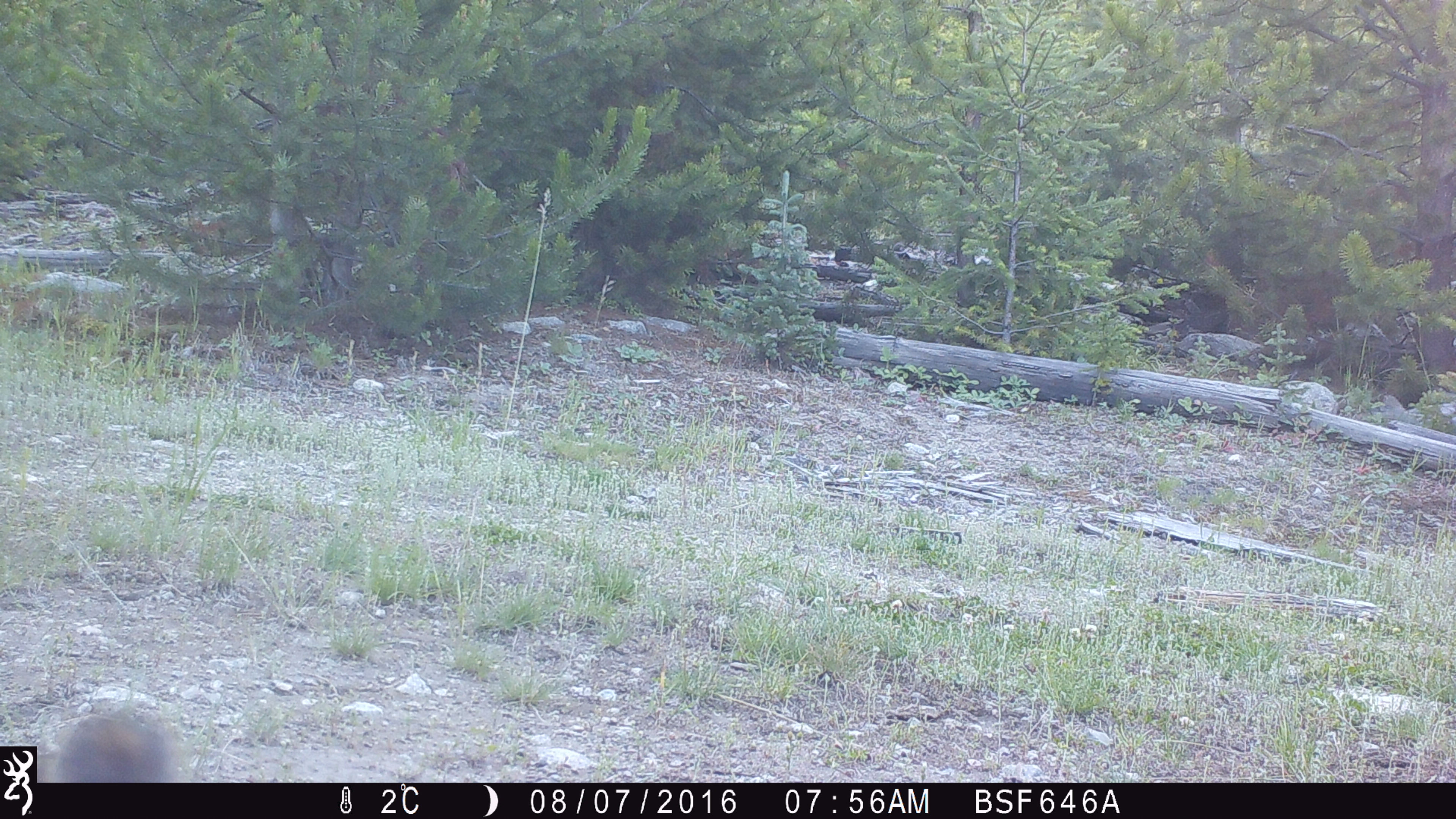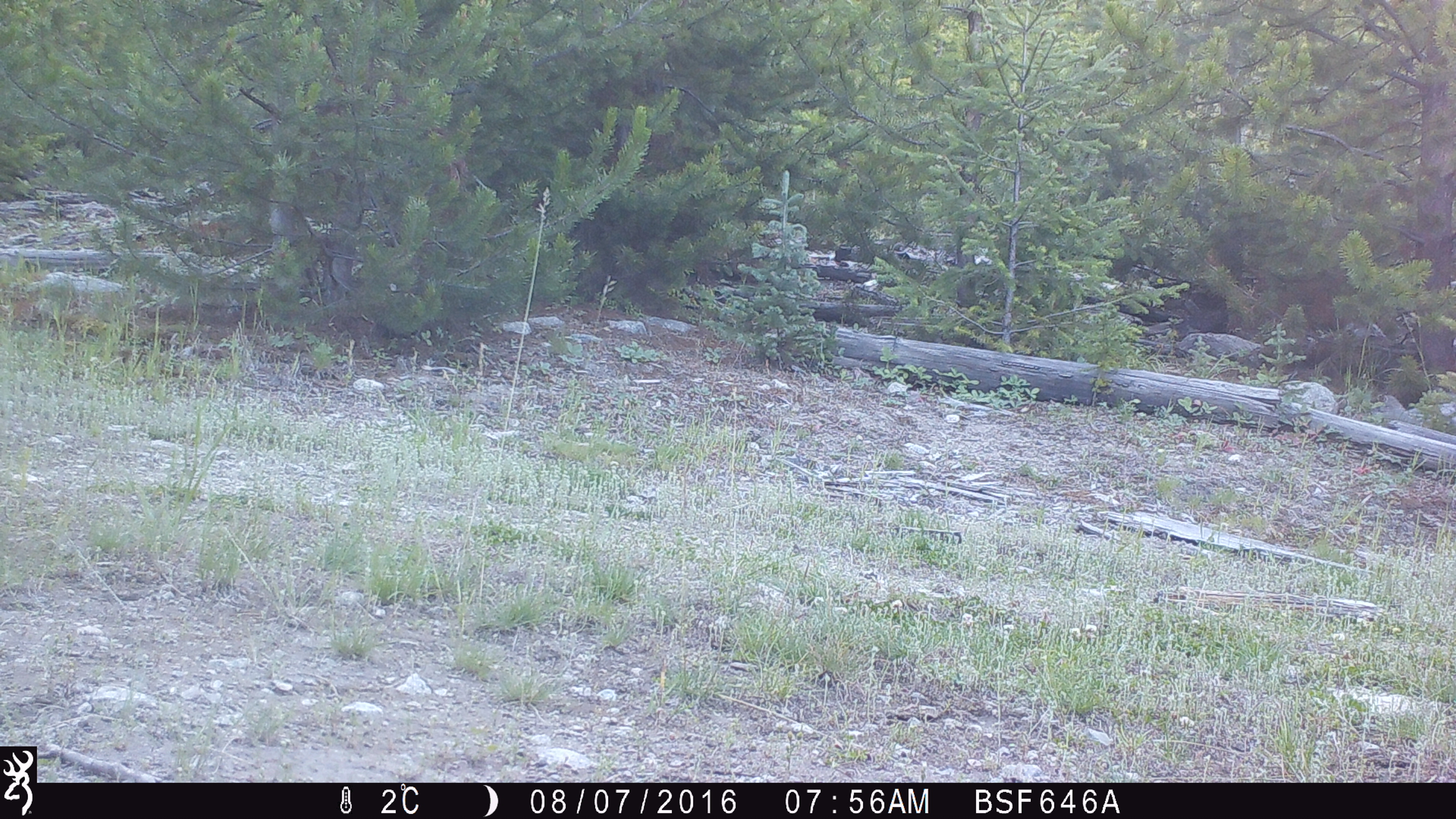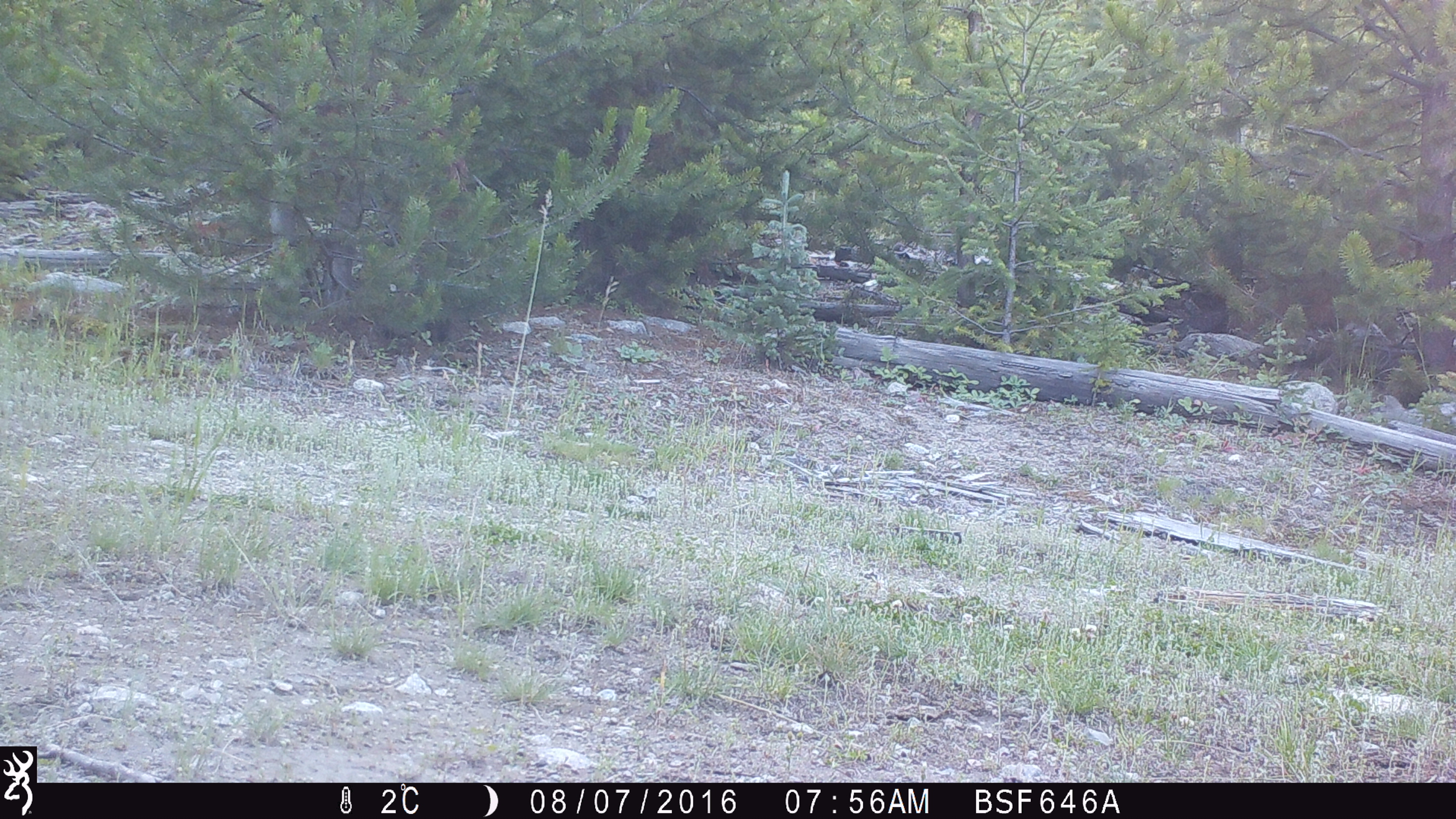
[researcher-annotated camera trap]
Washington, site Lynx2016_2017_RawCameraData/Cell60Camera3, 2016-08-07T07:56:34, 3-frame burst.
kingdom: Animalia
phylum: Chordata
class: Mammalia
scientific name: Mammalia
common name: small mammal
Small mammal (Mammalia). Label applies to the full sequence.